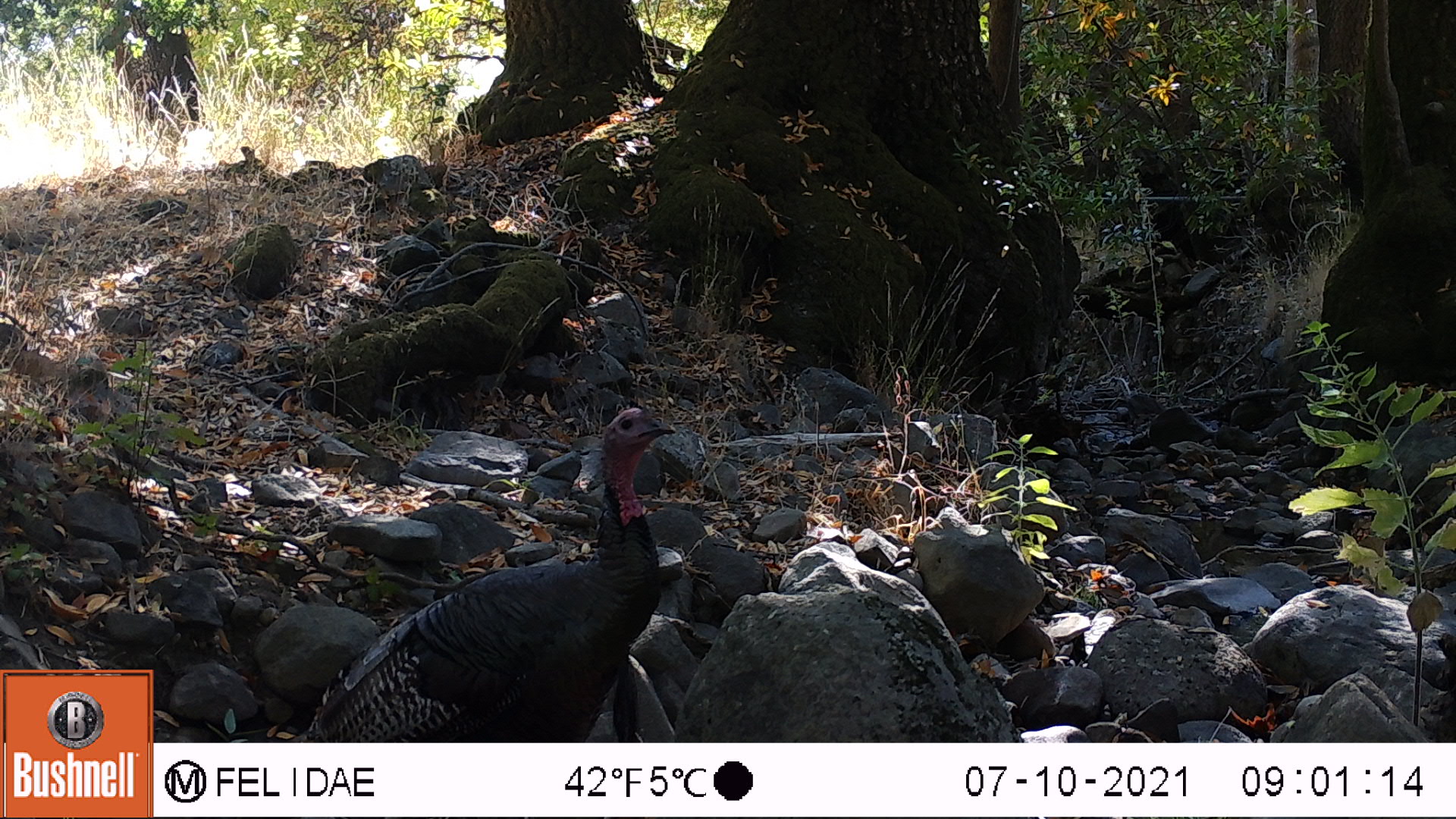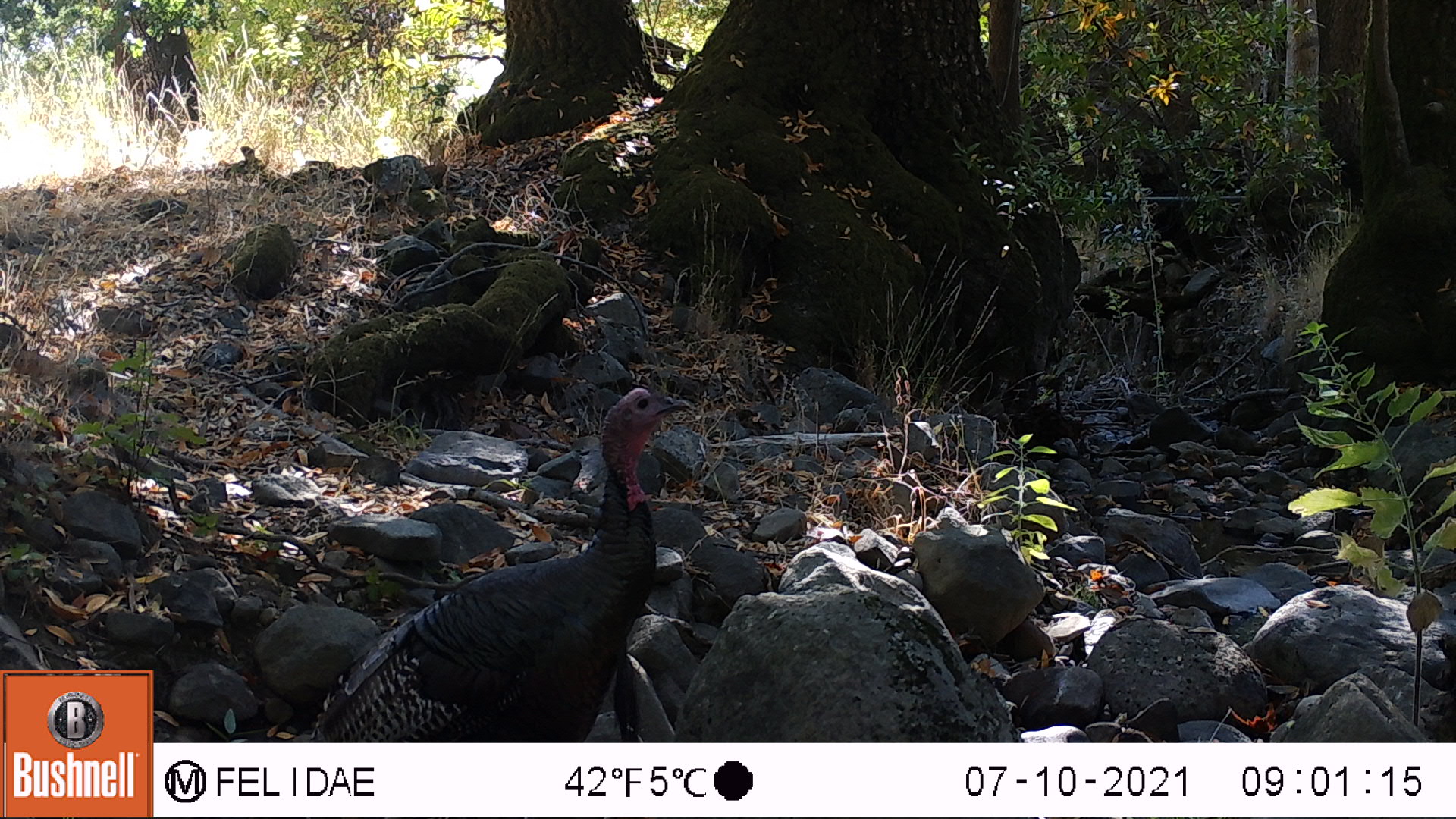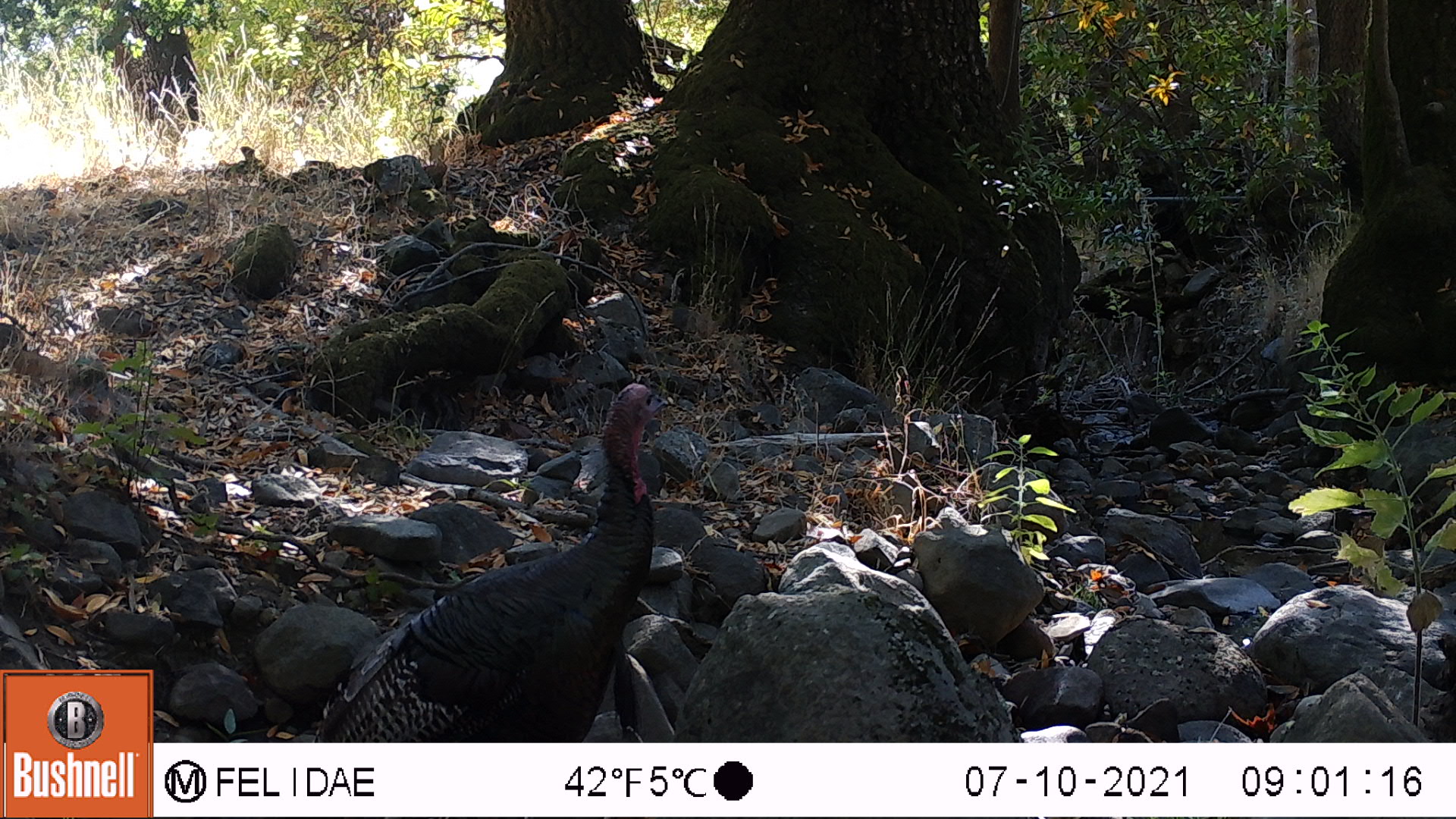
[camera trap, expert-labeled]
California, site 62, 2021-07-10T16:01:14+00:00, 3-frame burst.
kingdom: Animalia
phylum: Chordata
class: Aves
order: Galliformes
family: Phasianidae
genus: Meleagris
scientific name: Meleagris gallopavo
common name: turkey